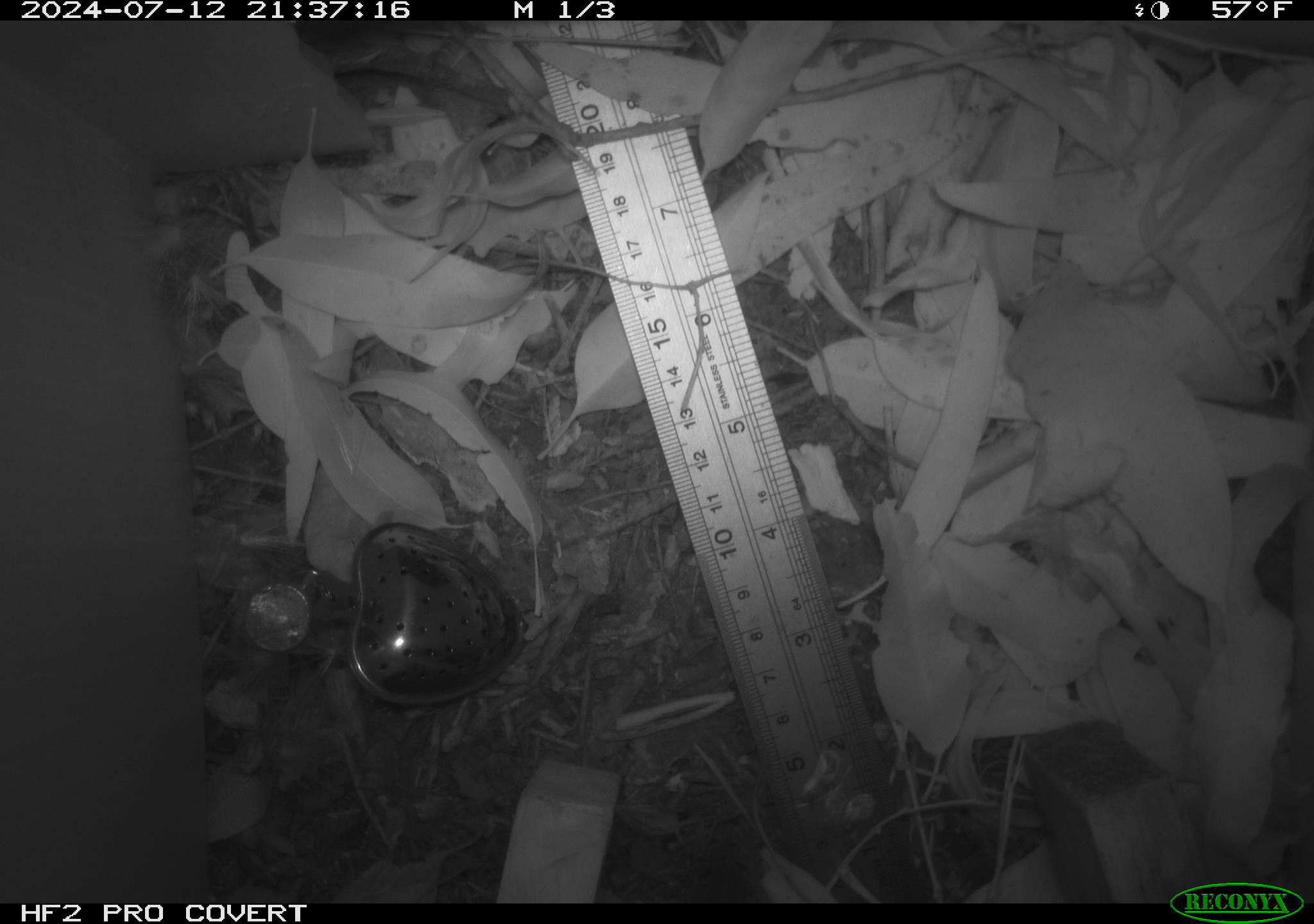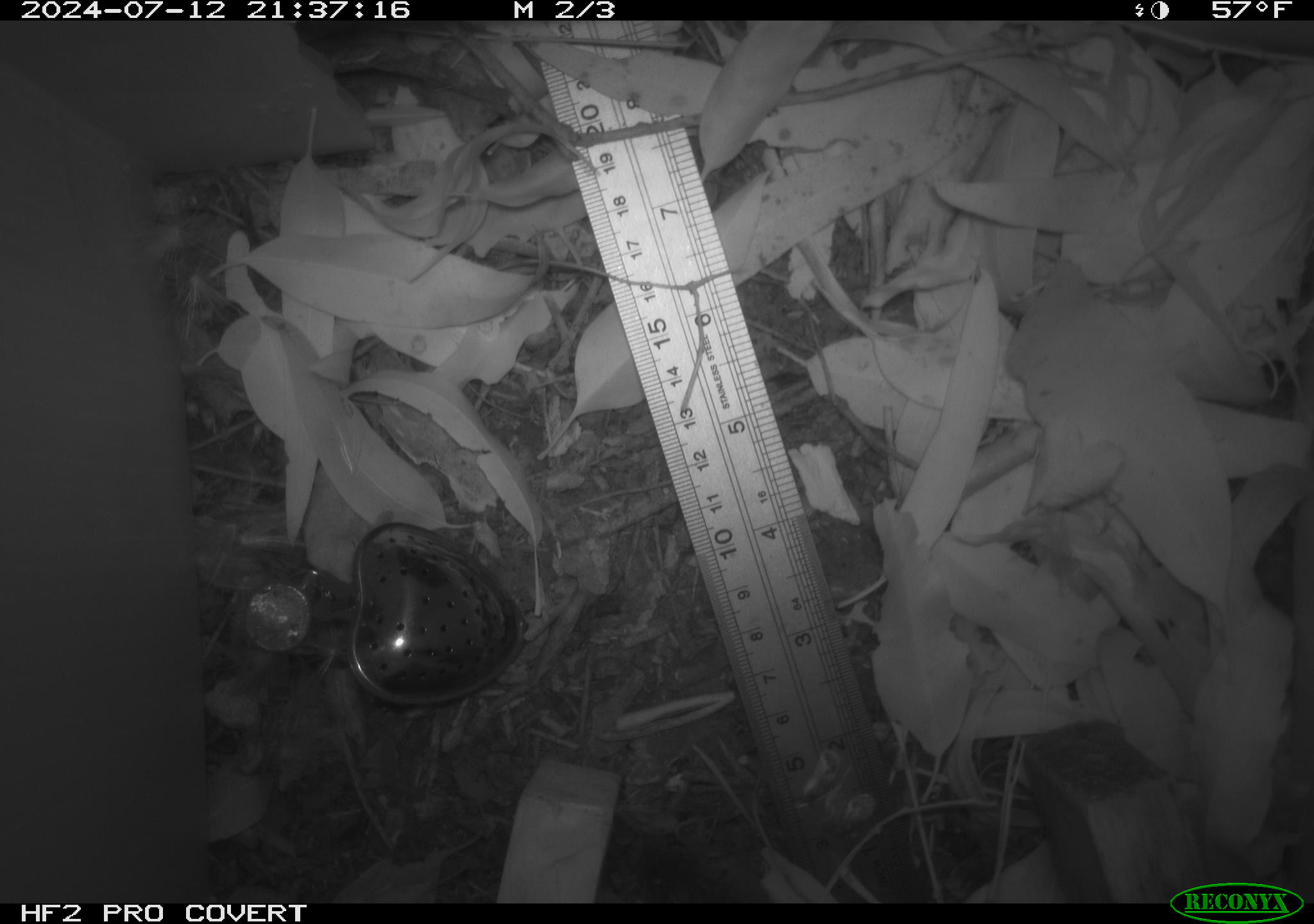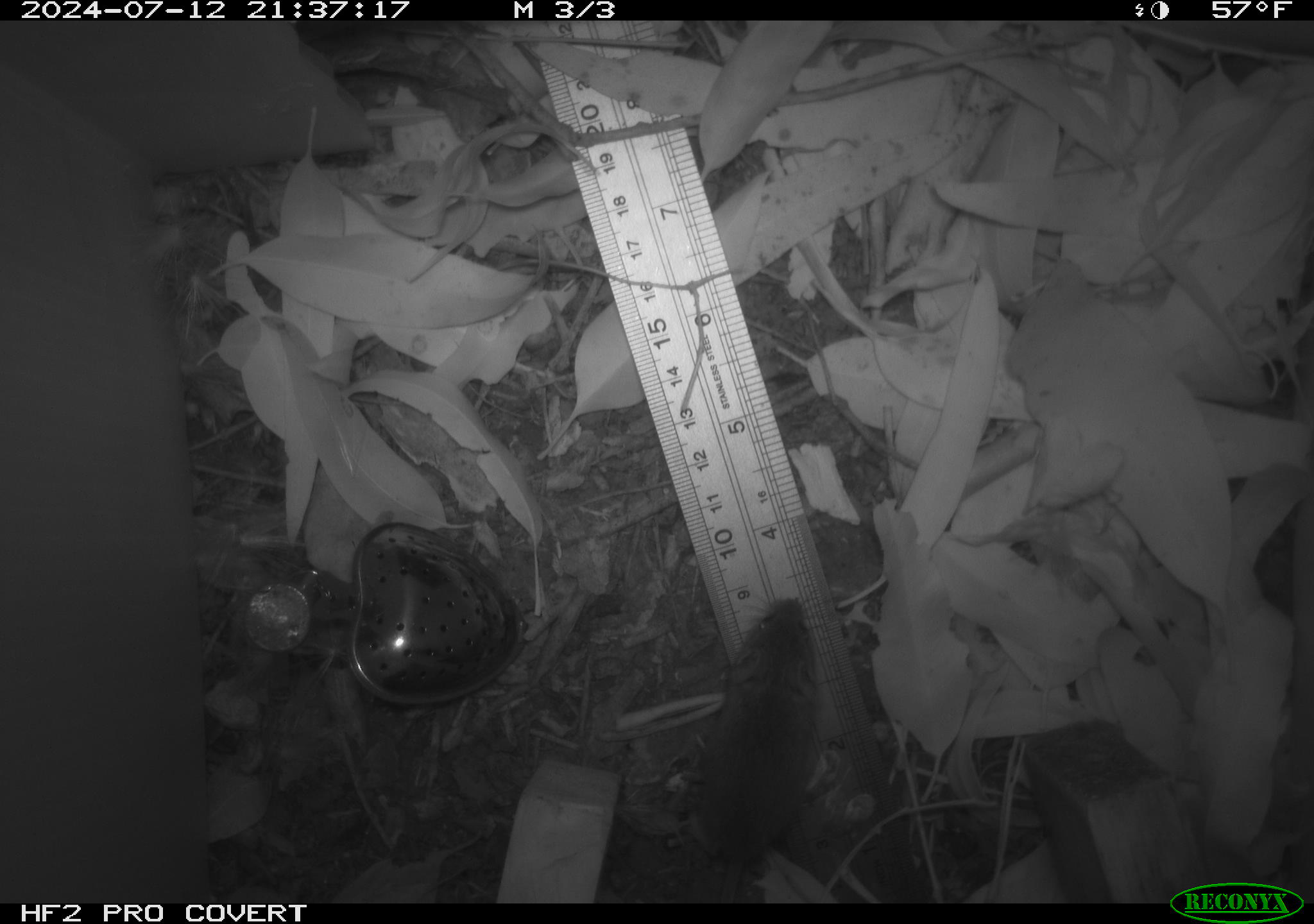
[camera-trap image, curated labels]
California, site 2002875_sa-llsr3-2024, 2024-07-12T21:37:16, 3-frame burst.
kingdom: Animalia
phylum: Chordata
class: Mammalia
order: Rodentia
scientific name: Rodentia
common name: mouse species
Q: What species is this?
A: Mouse species (Rodentia).